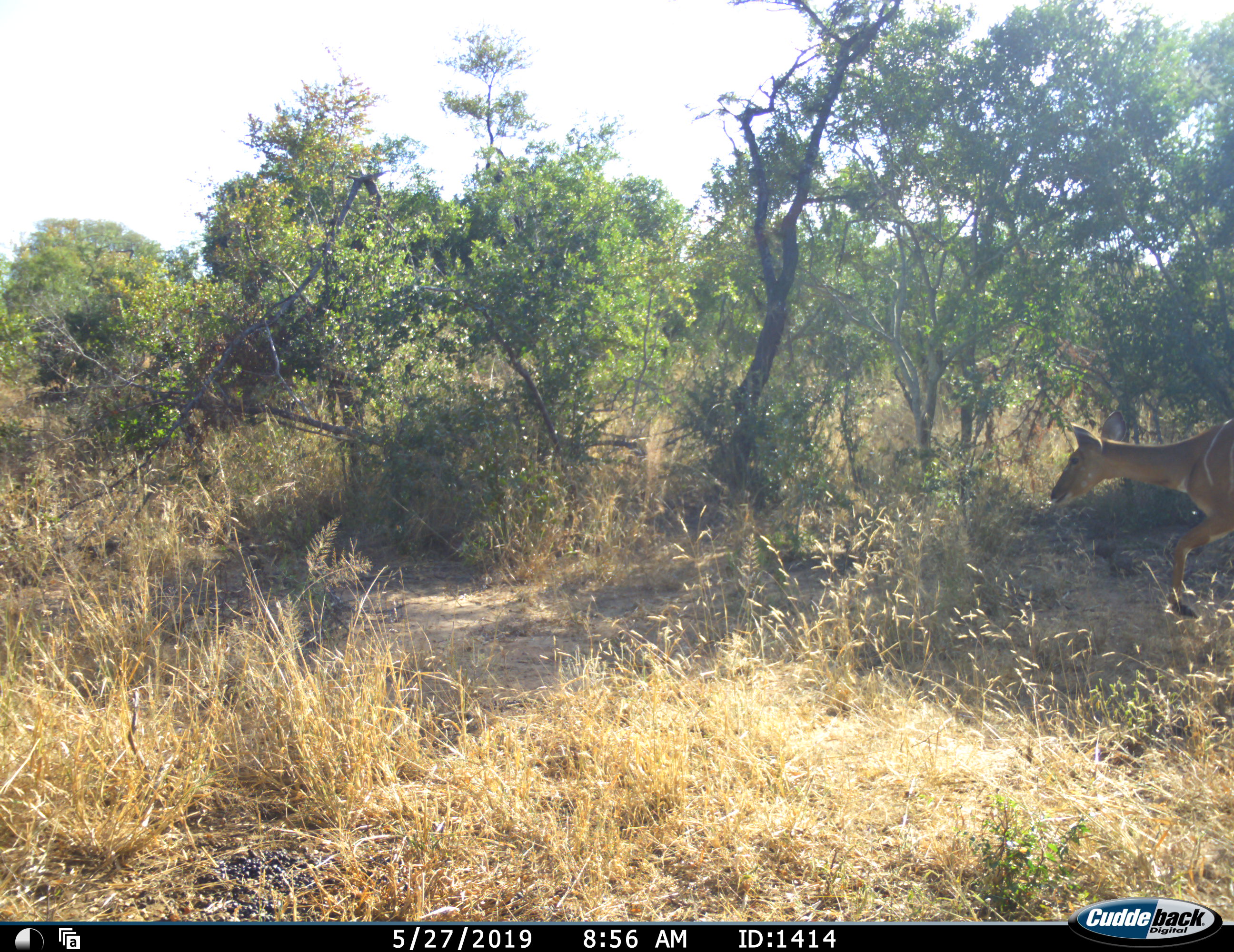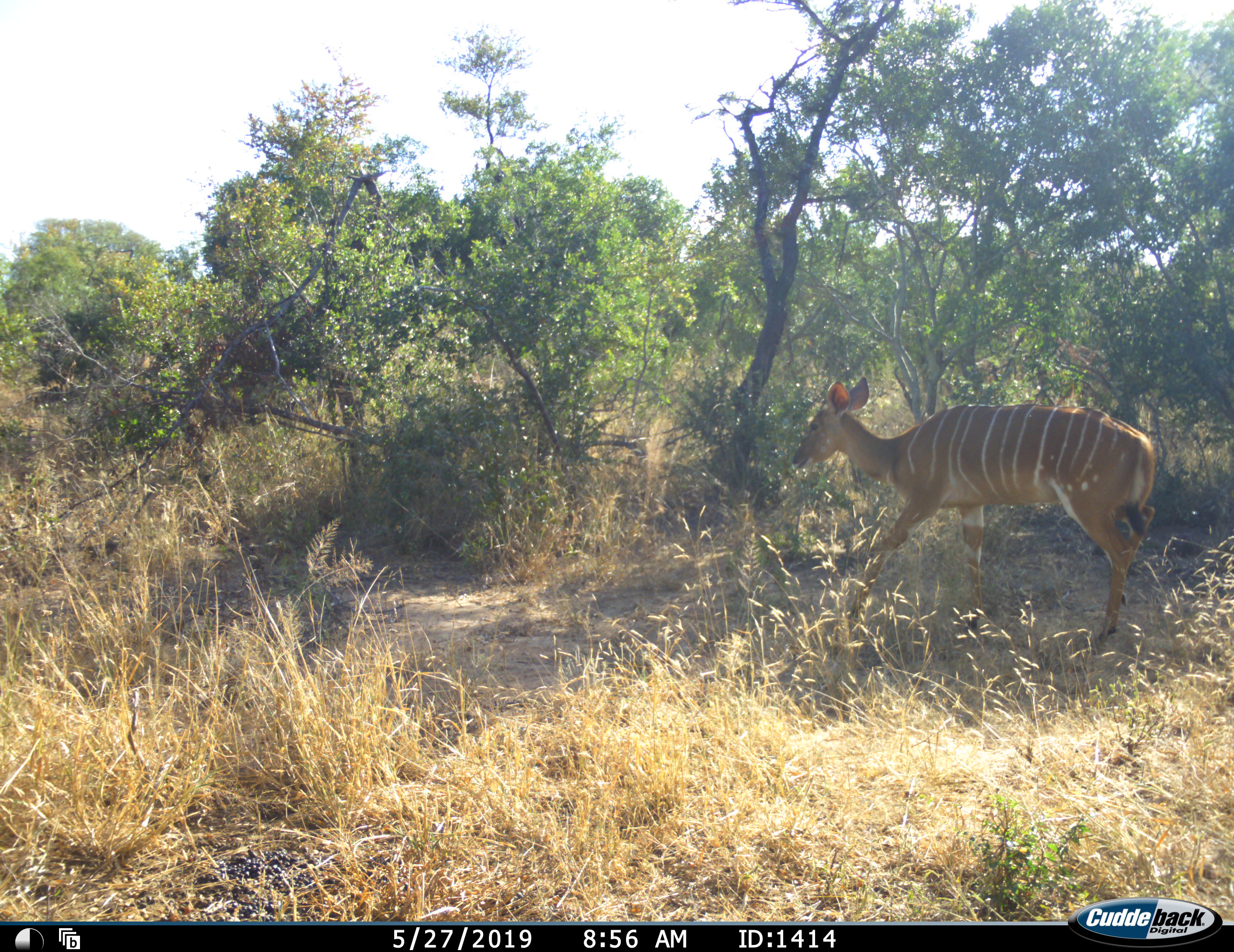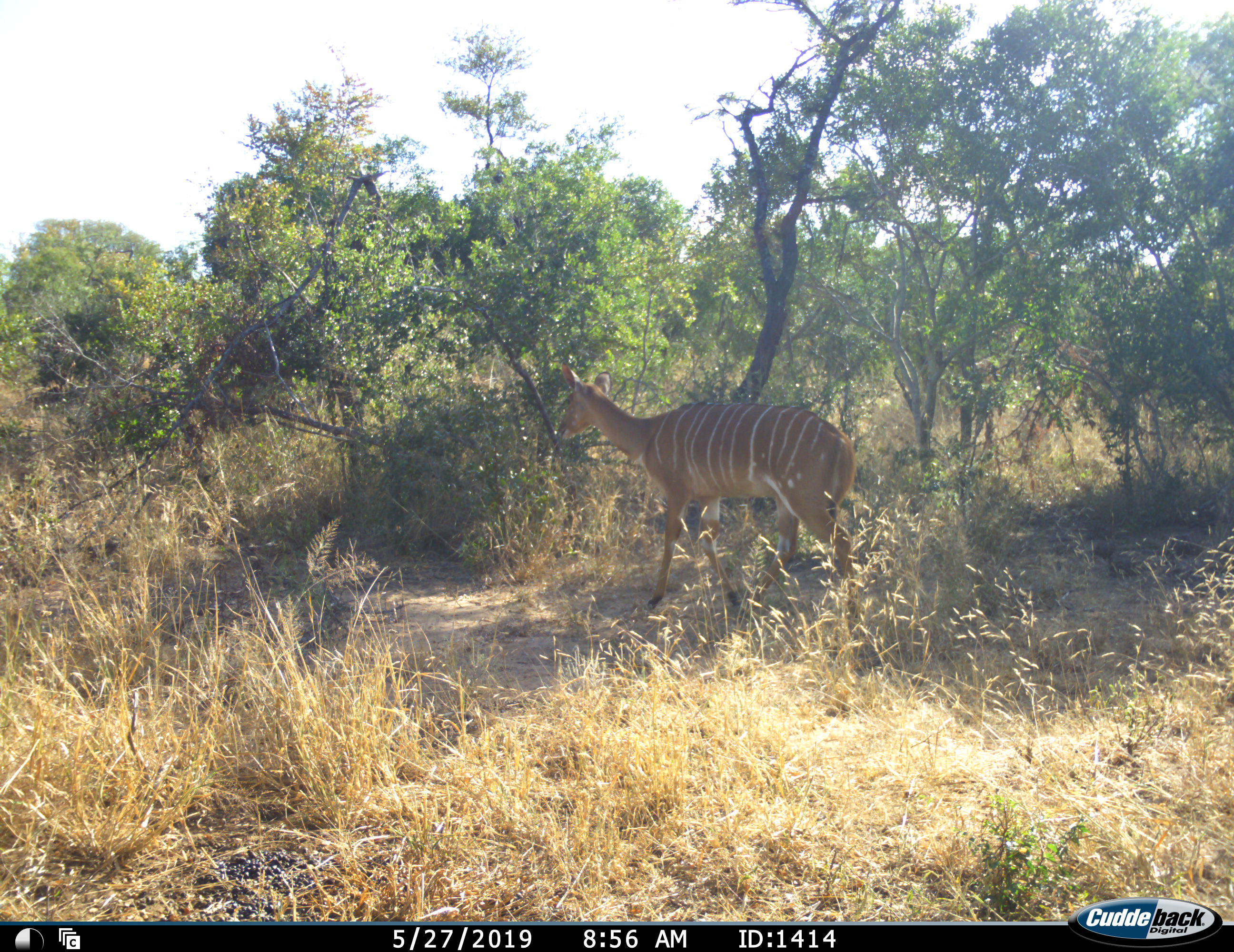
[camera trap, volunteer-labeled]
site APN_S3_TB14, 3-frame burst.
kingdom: Animalia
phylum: Chordata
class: Mammalia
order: Artiodactyla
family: Bovidae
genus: Tragelaphus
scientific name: Tragelaphus angasii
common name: nyala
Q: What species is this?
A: Nyala (Tragelaphus angasii).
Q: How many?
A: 1.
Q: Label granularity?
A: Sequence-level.